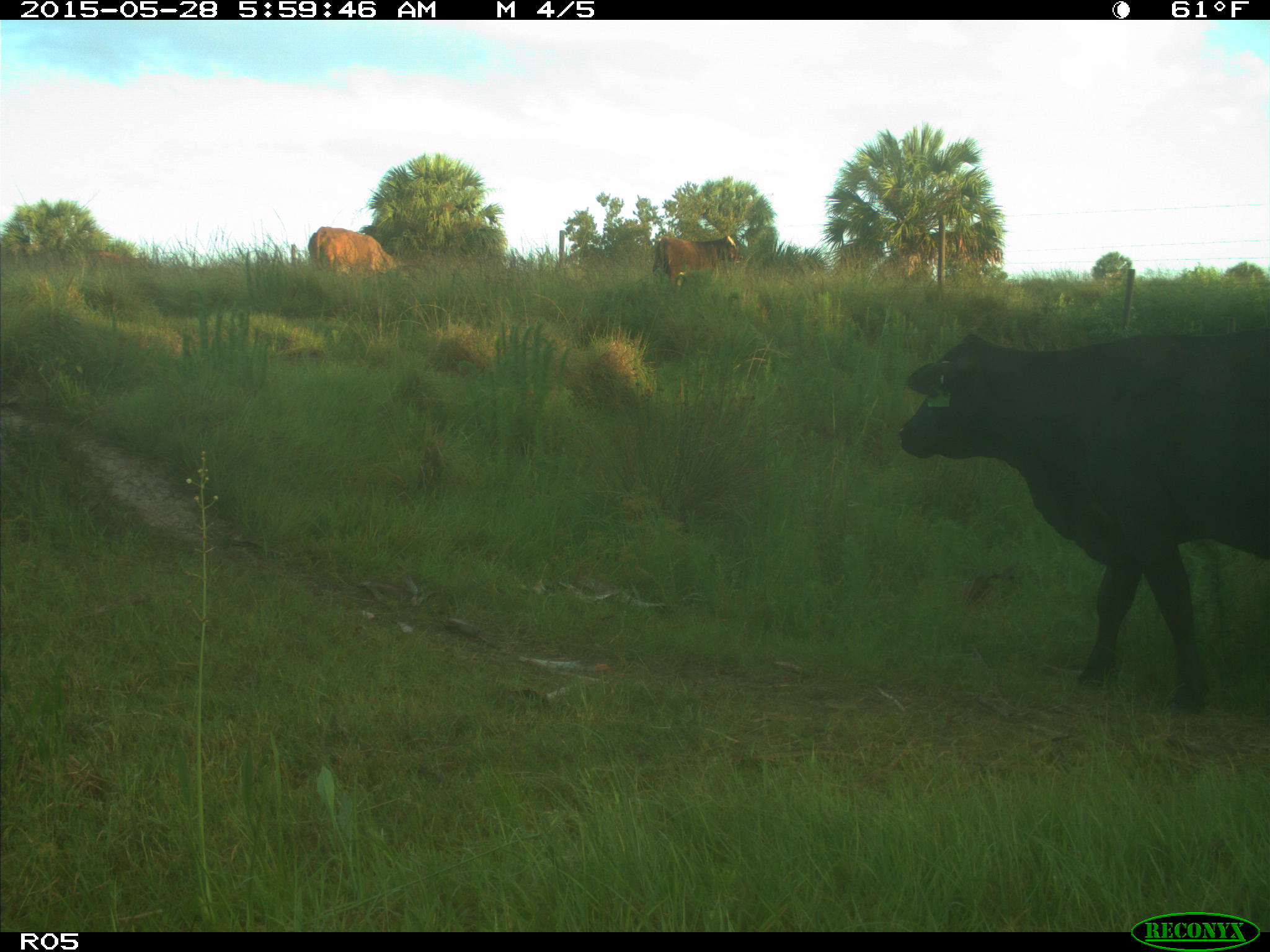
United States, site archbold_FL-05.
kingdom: Animalia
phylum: Chordata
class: Mammalia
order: Artiodactyla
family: Bovidae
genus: Bos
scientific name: Bos taurus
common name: domestic cow